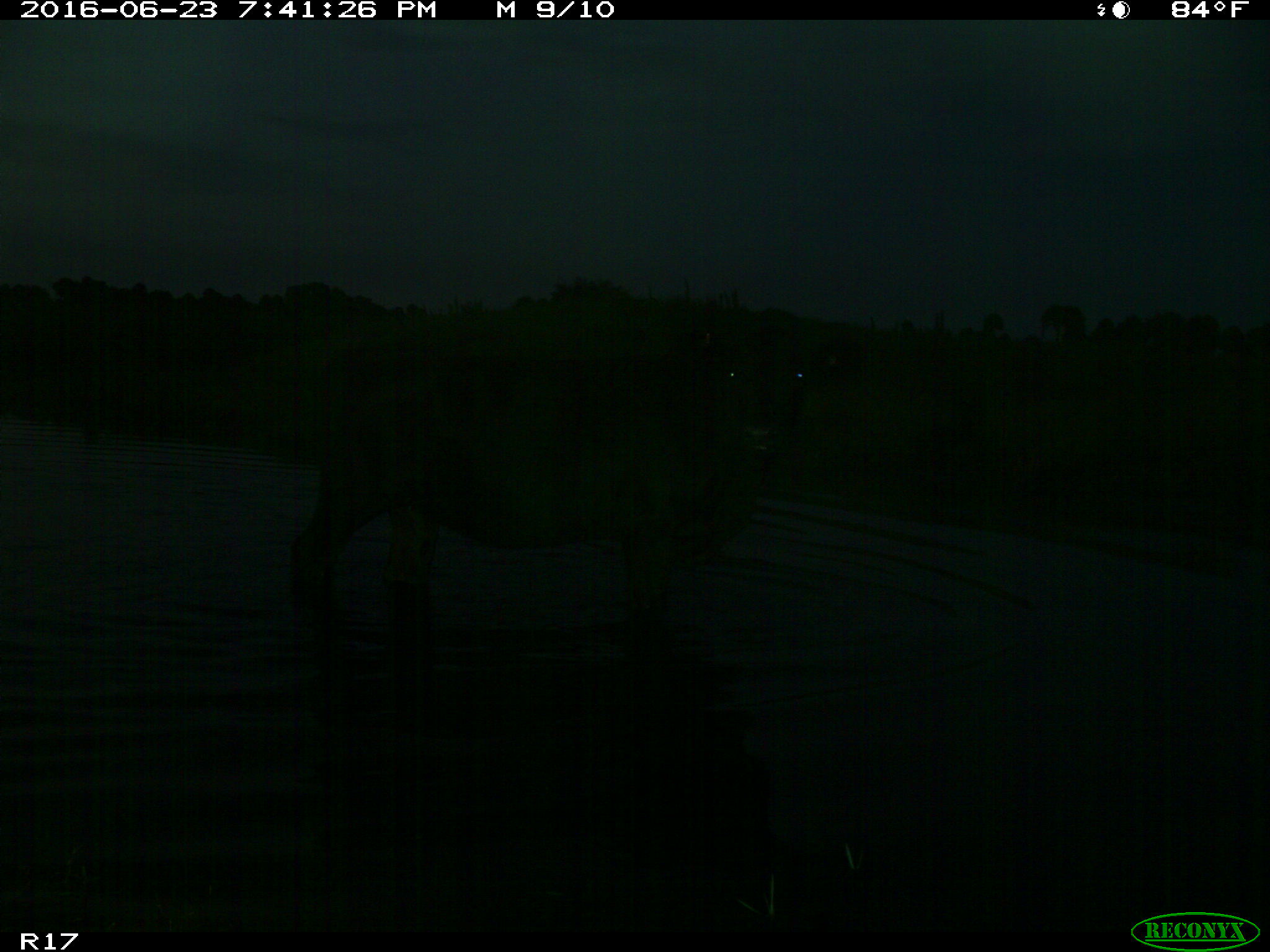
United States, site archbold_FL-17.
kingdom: Animalia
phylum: Chordata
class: Mammalia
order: Artiodactyla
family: Bovidae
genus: Bos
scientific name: Bos taurus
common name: domestic cow